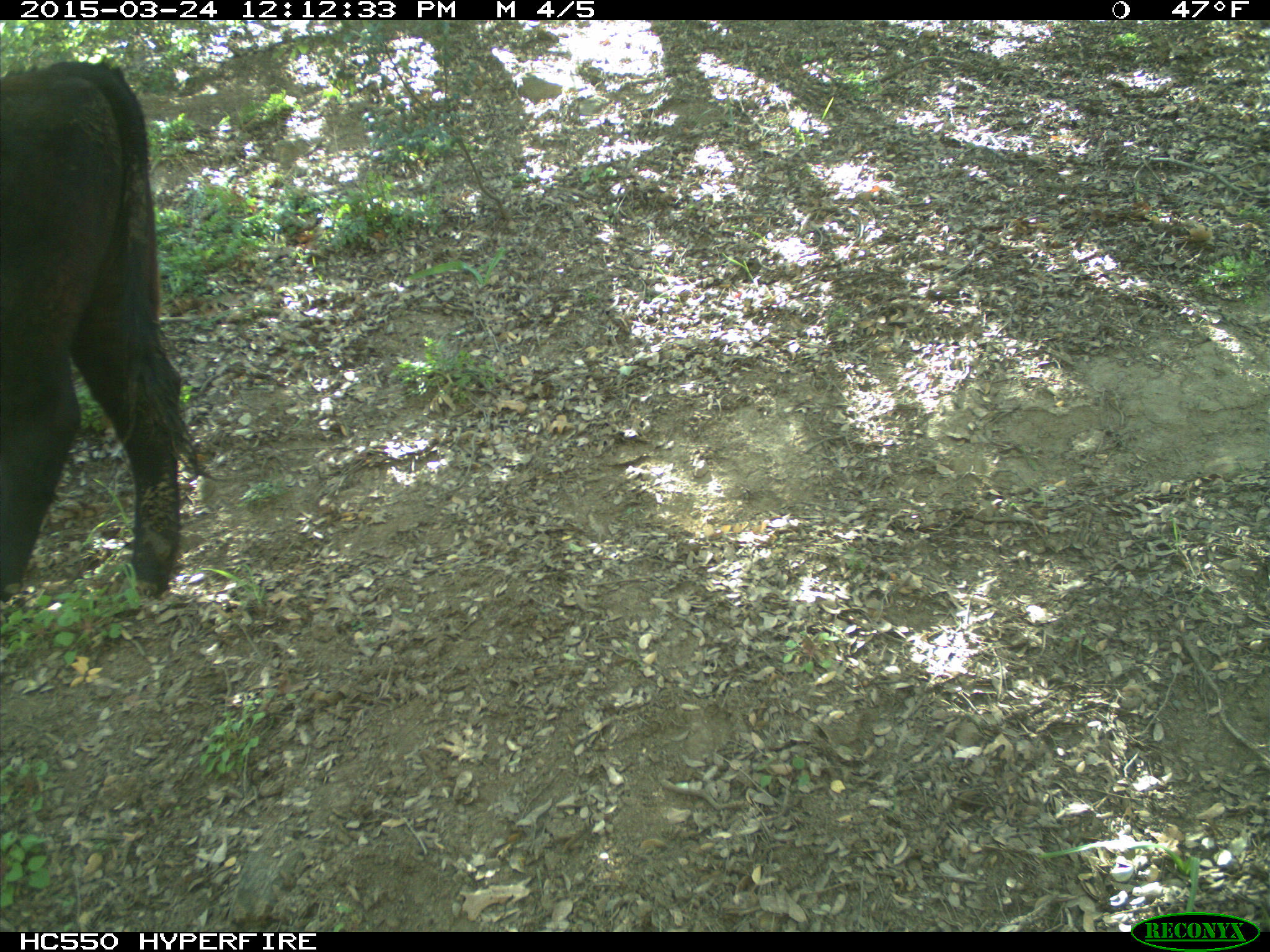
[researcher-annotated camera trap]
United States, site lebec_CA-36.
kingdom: Animalia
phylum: Chordata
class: Mammalia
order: Artiodactyla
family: Bovidae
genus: Bos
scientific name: Bos taurus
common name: domestic cow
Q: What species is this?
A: Bos taurus (domestic cow).